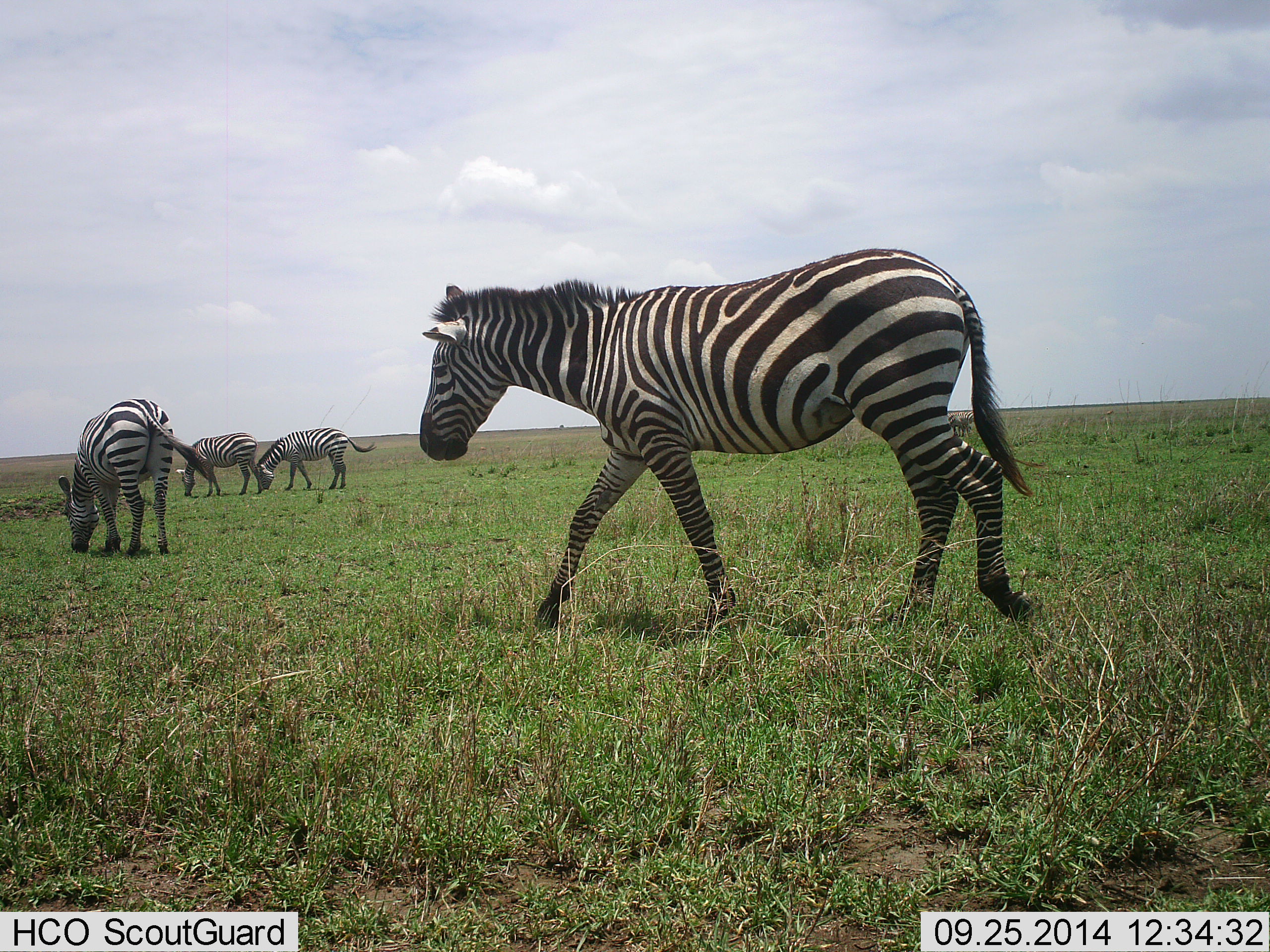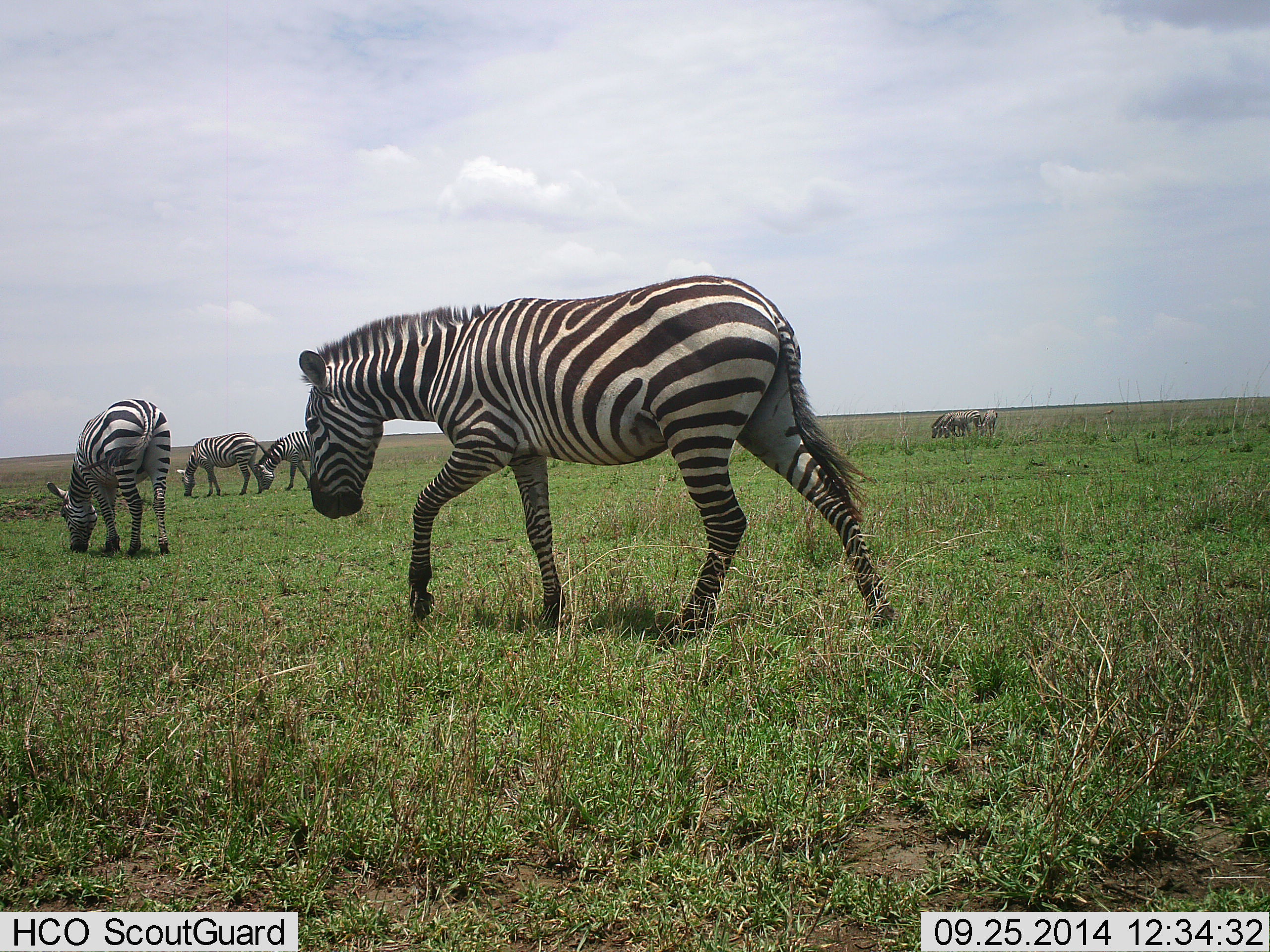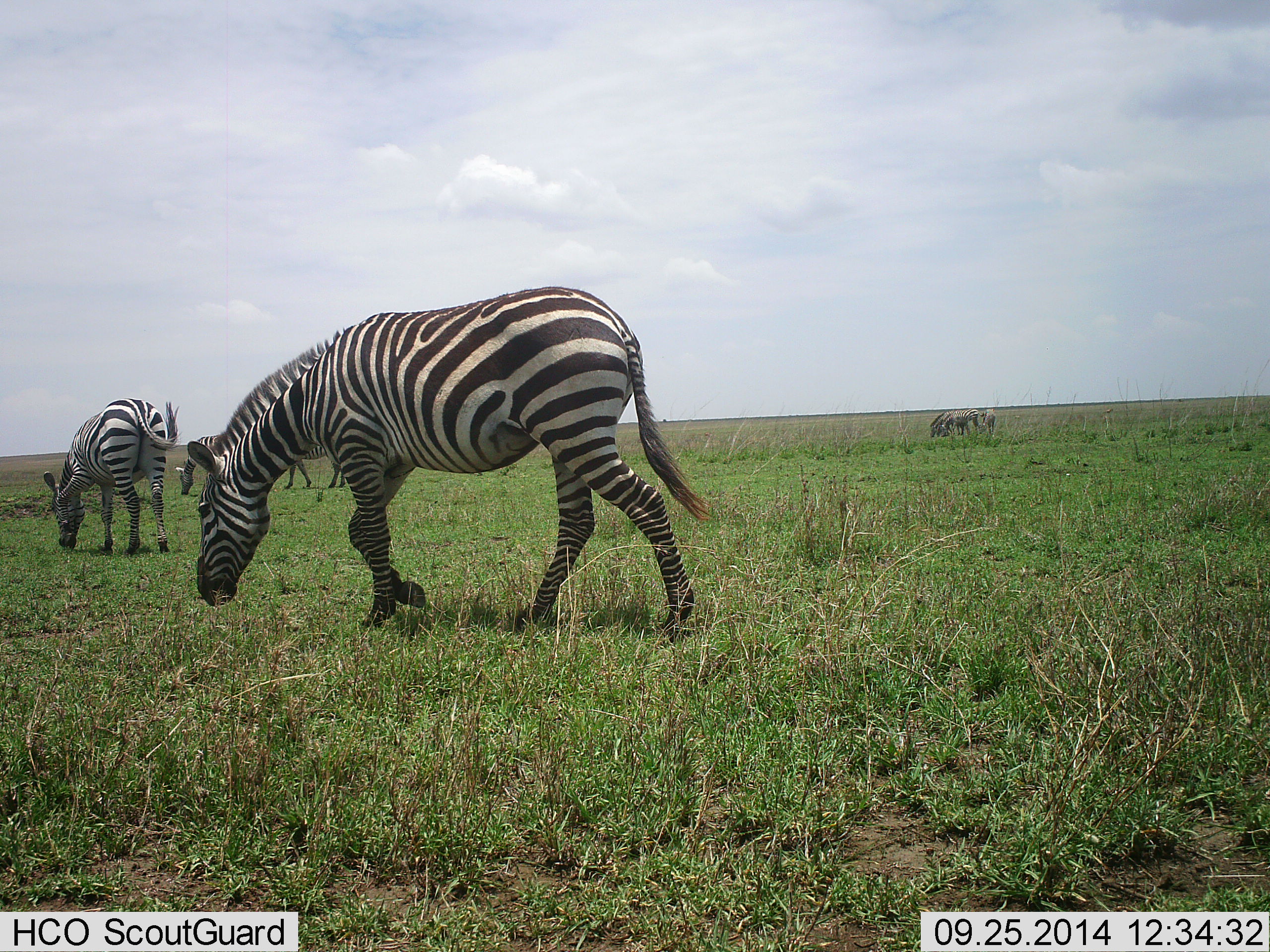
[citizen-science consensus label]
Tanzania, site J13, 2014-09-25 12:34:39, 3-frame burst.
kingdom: Animalia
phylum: Chordata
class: Mammalia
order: Perissodactyla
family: Equidae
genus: Equus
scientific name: Equus quagga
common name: plains zebra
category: zebra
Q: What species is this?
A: Zebra (plains zebra) (Equus quagga).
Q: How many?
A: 7.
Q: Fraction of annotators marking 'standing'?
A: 27%.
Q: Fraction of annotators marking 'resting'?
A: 18%.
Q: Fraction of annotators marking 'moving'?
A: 82%.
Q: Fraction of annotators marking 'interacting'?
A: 0%.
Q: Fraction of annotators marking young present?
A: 0%.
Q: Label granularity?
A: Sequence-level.